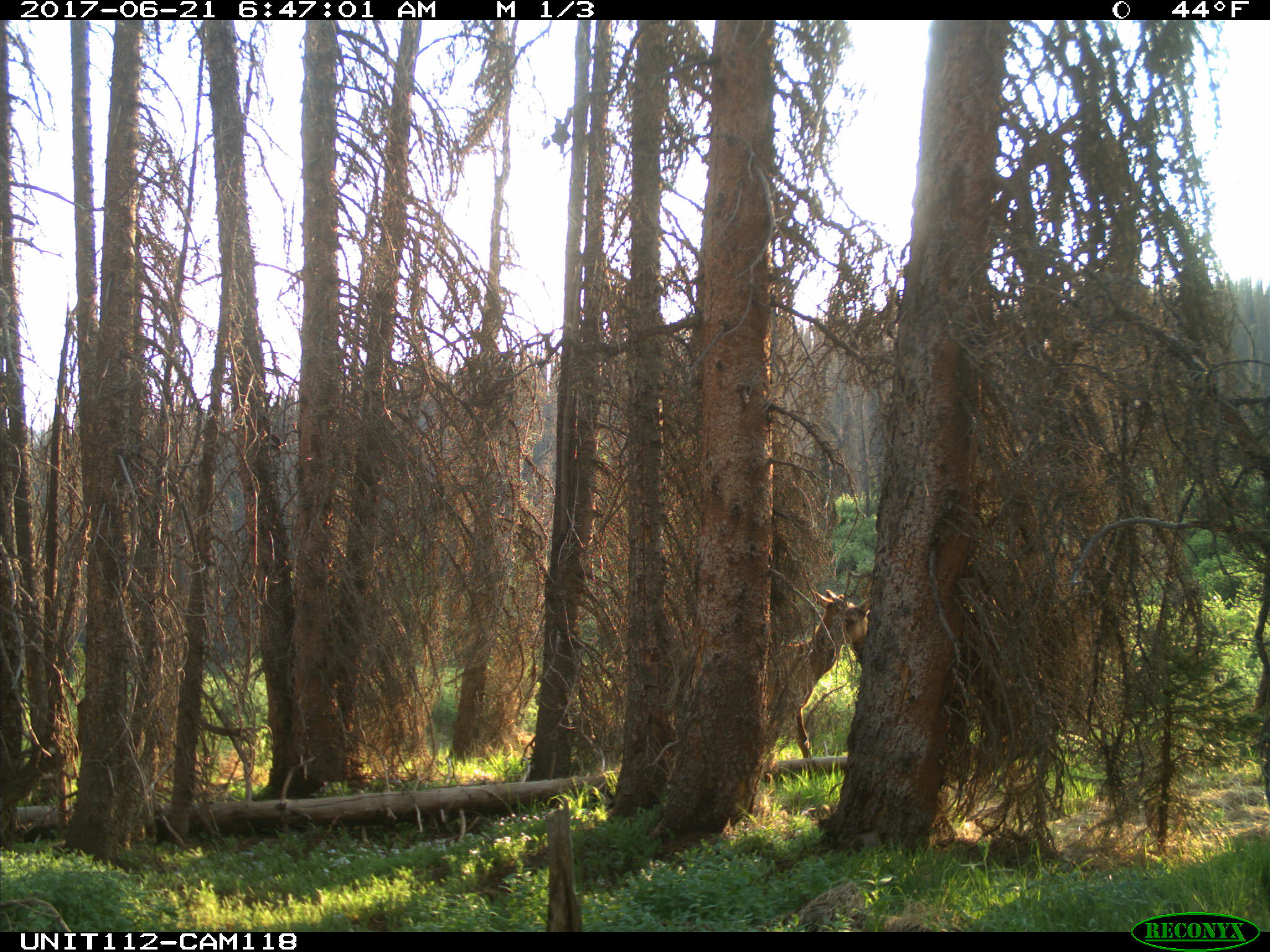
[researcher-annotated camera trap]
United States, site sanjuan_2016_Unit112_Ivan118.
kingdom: Animalia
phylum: Chordata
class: Mammalia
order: Artiodactyla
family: Cervidae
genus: Cervus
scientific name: Cervus elaphus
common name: red deer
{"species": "Cervus elaphus (red deer)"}